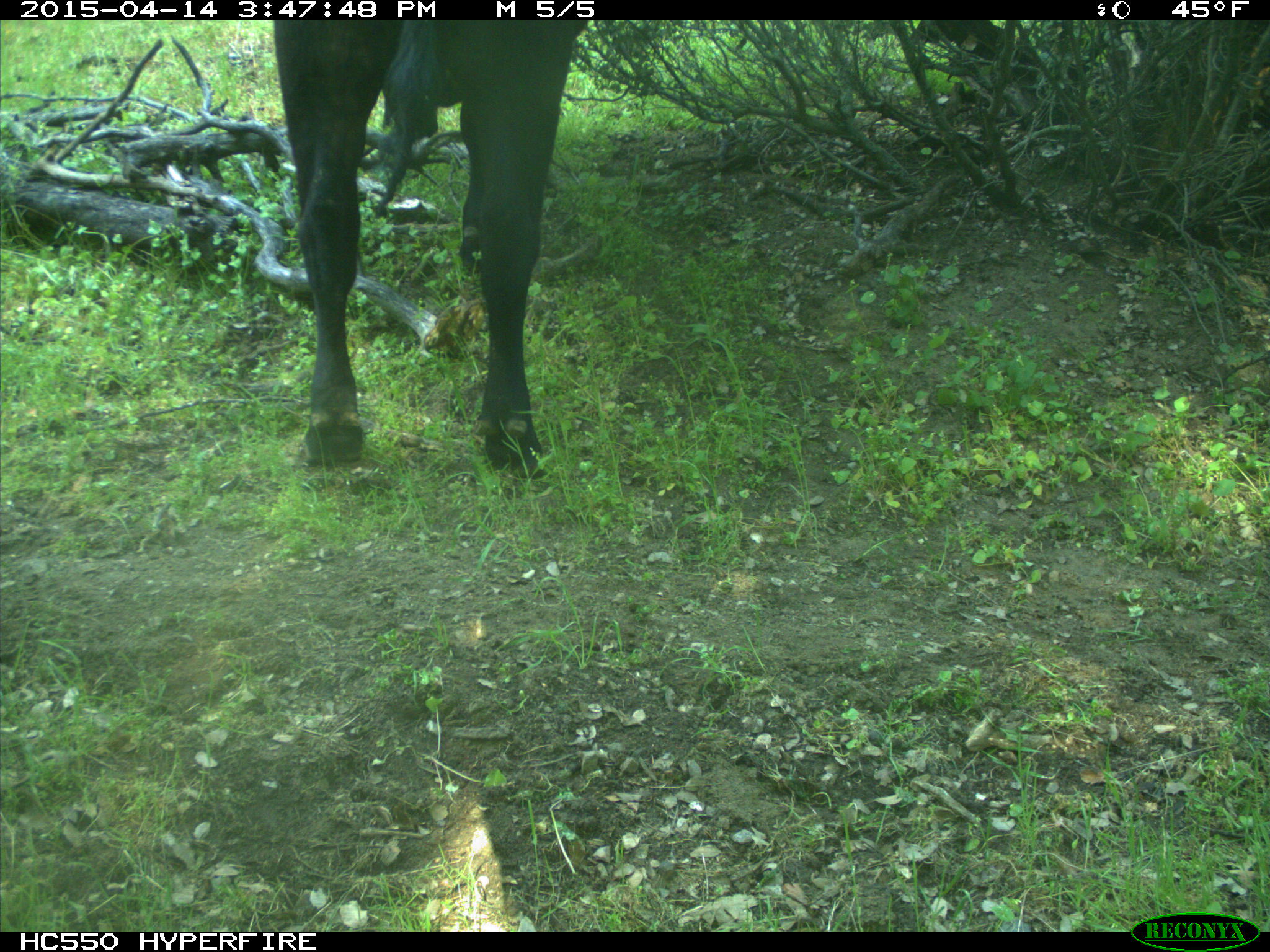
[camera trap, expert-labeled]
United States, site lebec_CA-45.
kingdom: Animalia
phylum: Chordata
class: Mammalia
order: Artiodactyla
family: Bovidae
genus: Bos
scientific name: Bos taurus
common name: domestic cow